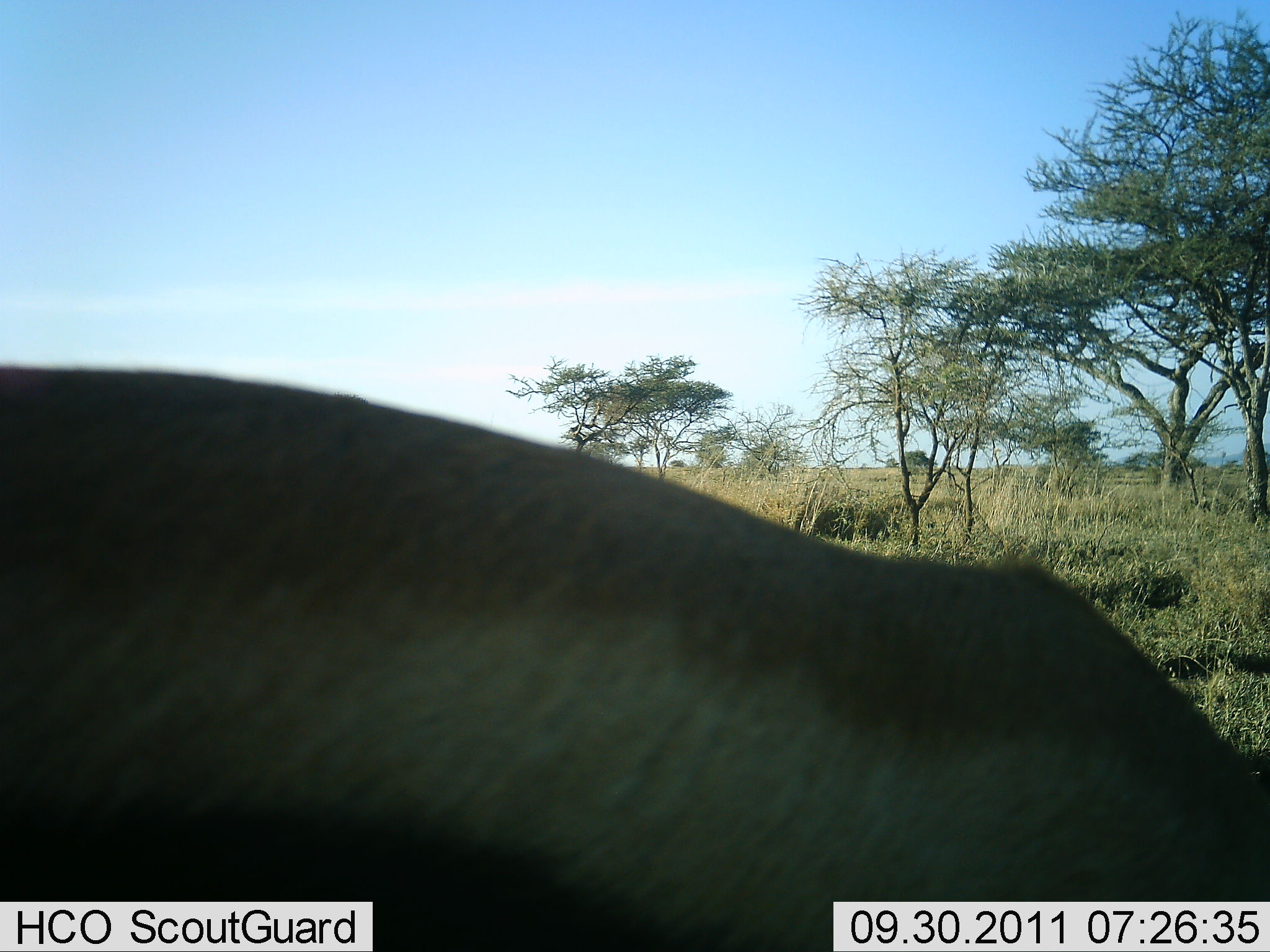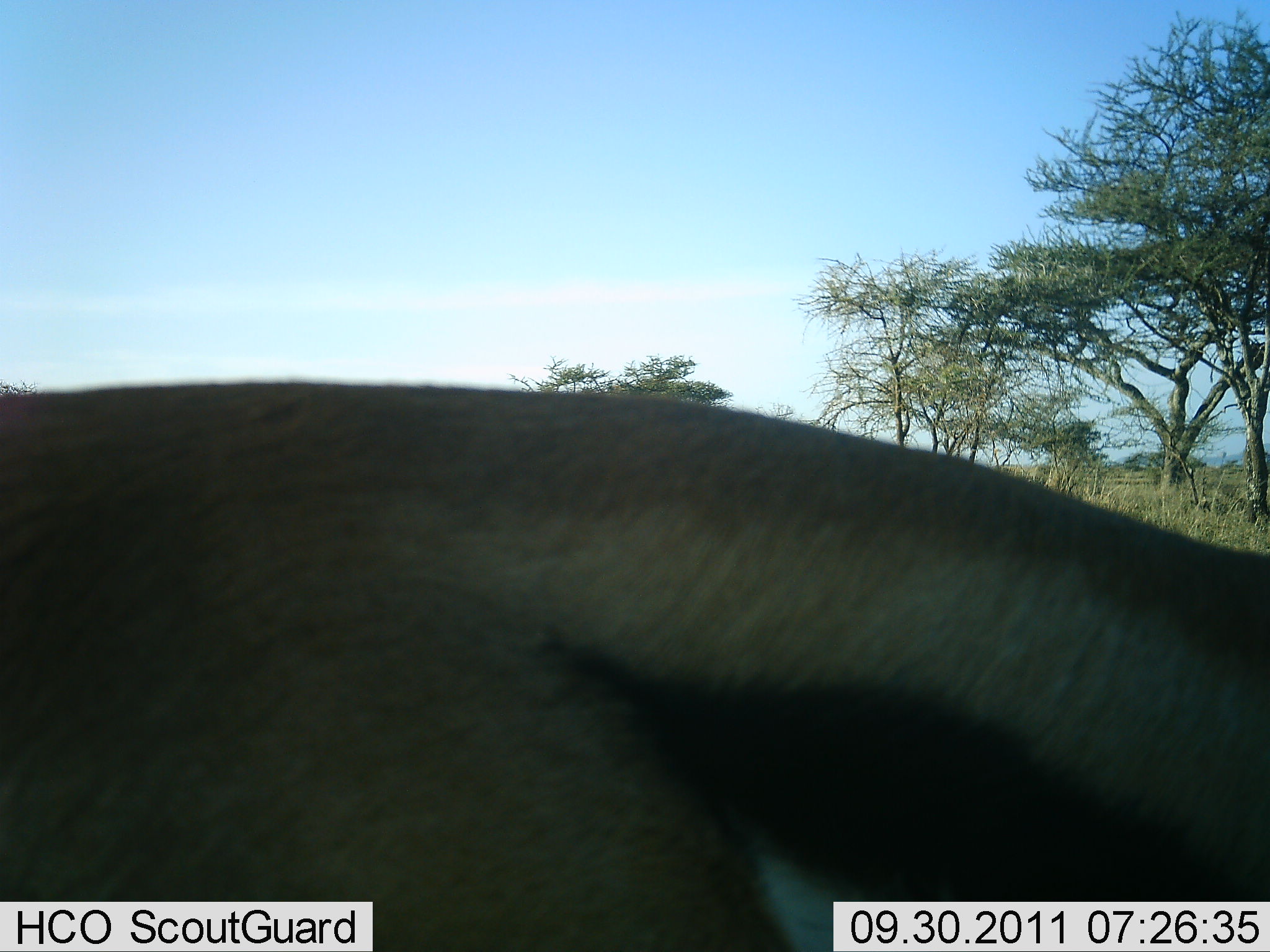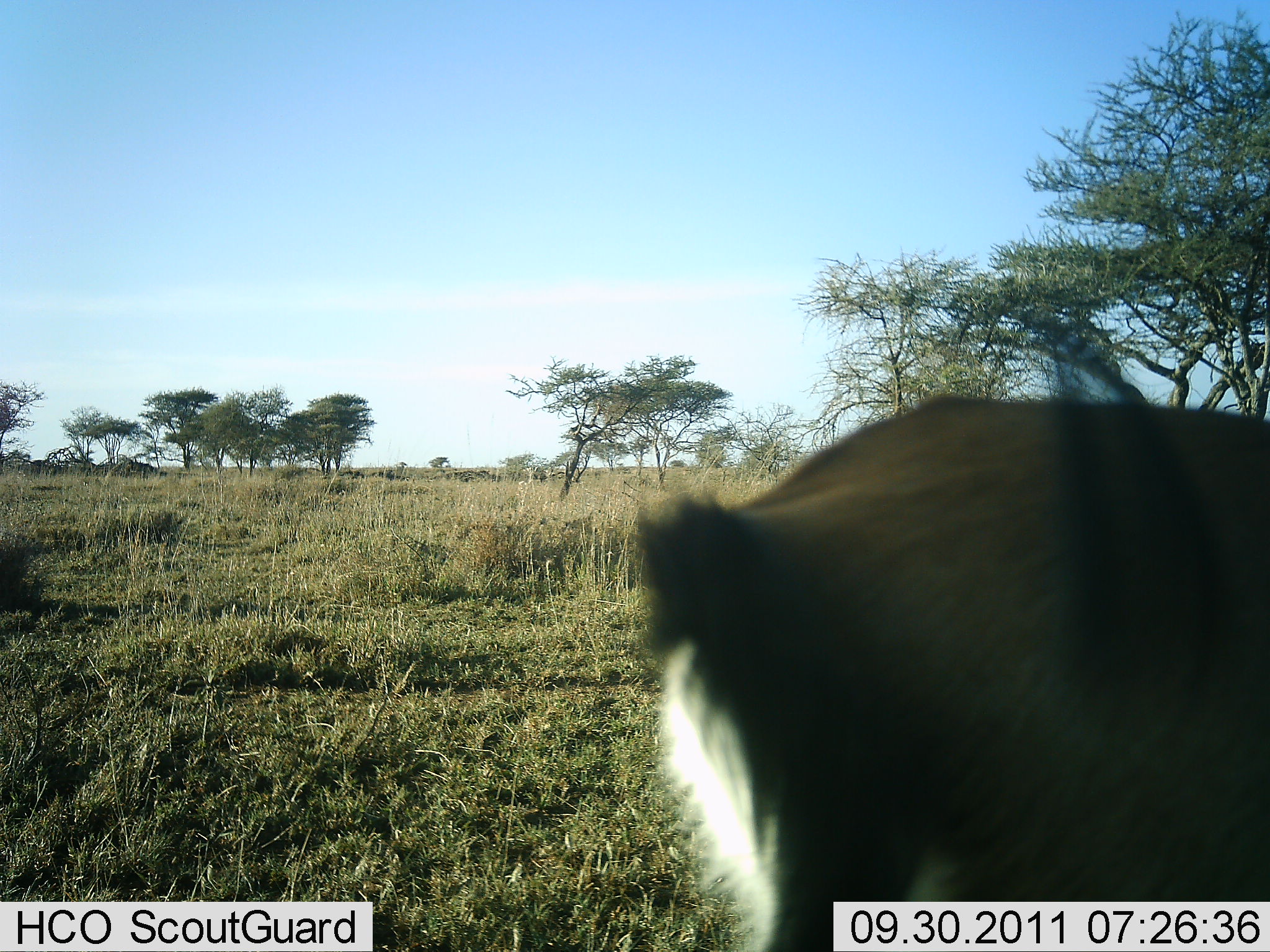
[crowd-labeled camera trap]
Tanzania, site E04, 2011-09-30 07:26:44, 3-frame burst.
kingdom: Animalia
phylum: Chordata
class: Mammalia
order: Artiodactyla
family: Bovidae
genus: Eudorcas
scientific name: Eudorcas thomsonii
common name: thomson's gazelle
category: gazellethomsons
Gazellethomsons (thomson's gazelle) (Eudorcas thomsonii), count 1. Behavior (volunteer vote fractions): standing 18%, resting 0%, moving 73%, interacting 0%. Young present (vote fraction): 0%. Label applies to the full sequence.